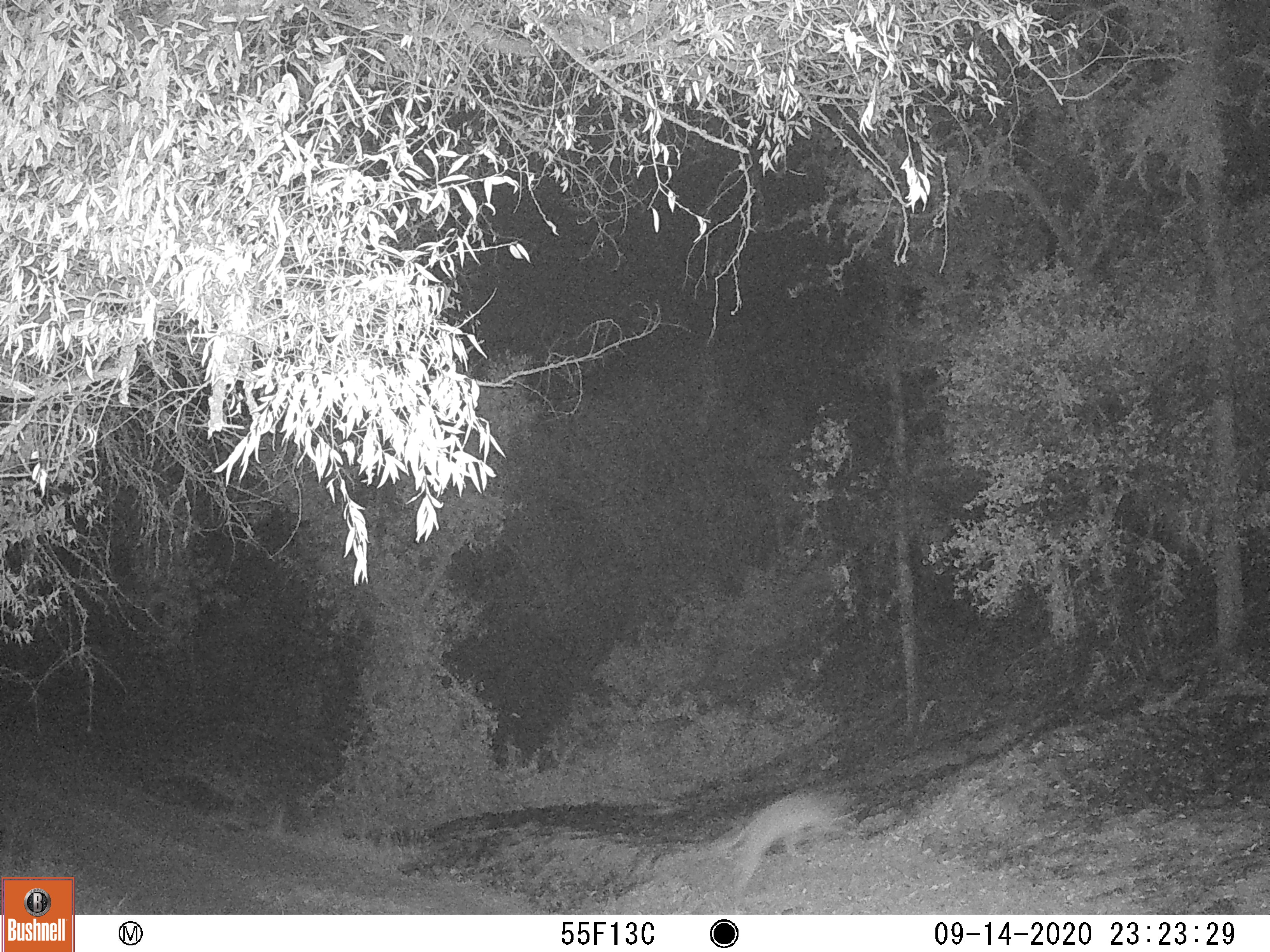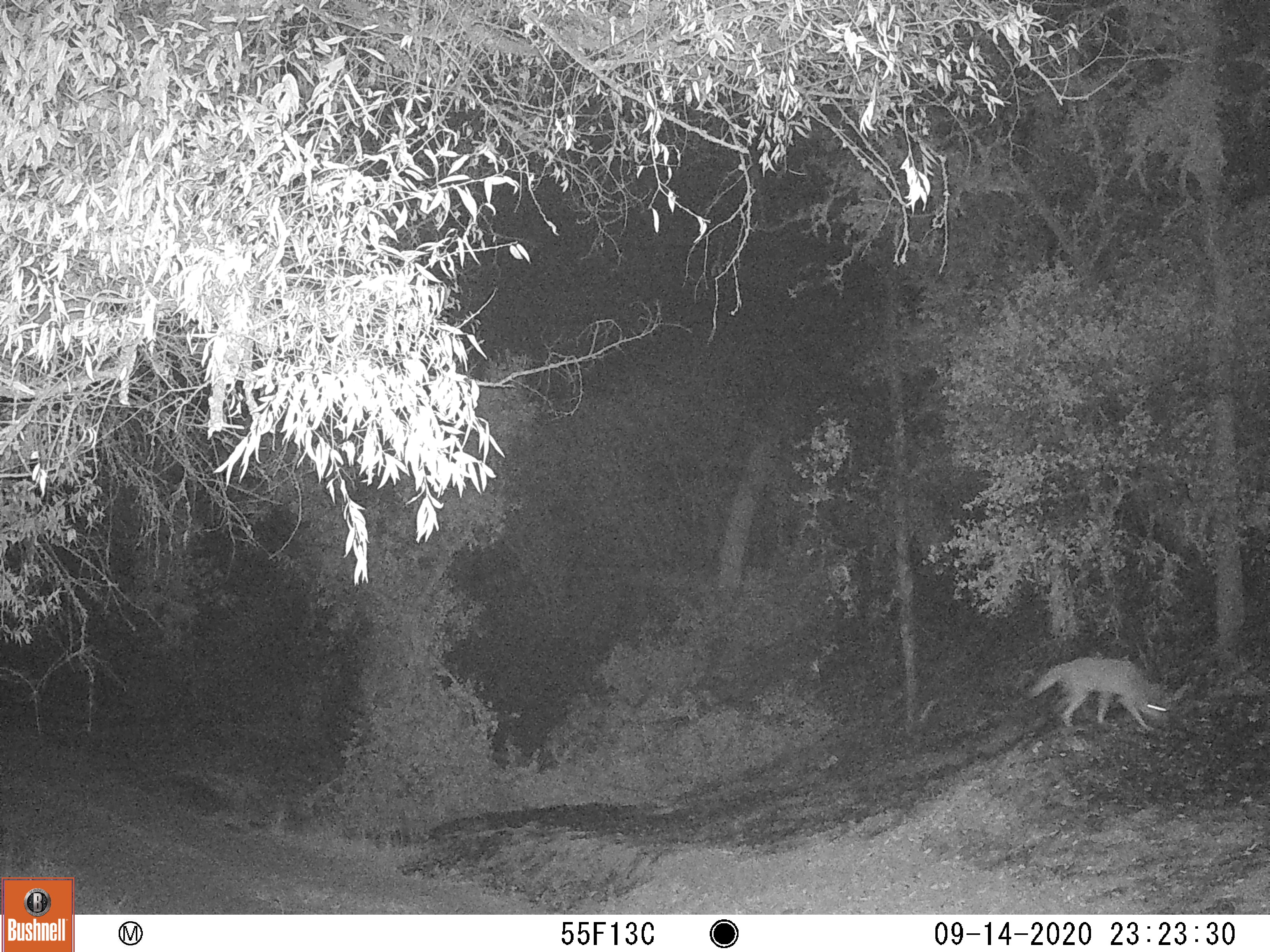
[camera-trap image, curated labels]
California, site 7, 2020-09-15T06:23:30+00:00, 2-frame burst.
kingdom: Animalia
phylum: Chordata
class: Mammalia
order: Carnivora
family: Canidae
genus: Canis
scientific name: Canis latrans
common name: coyote